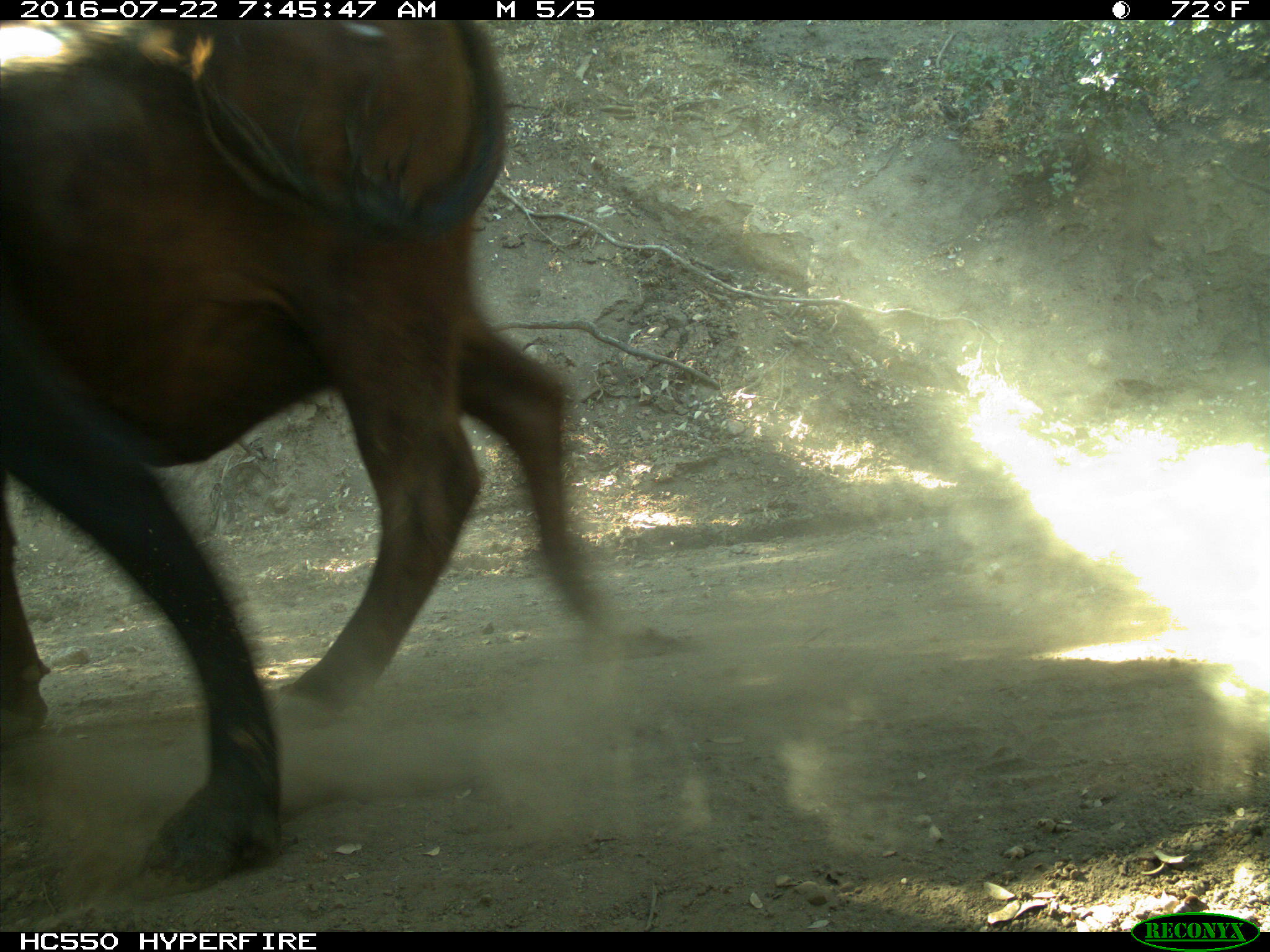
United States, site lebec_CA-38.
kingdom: Animalia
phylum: Chordata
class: Mammalia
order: Artiodactyla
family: Bovidae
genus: Bos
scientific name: Bos taurus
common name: domestic cow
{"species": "Bos taurus (domestic cow)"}